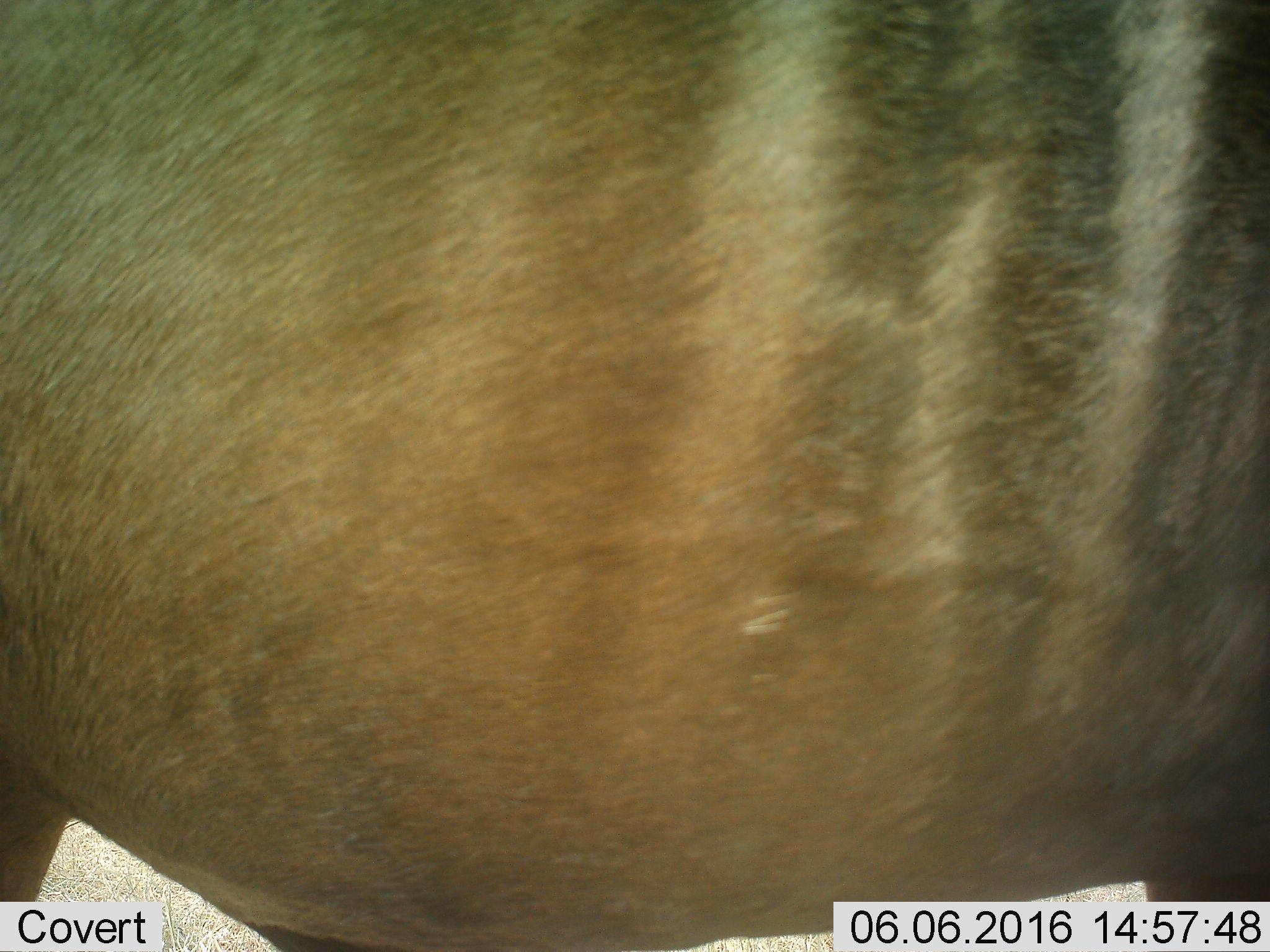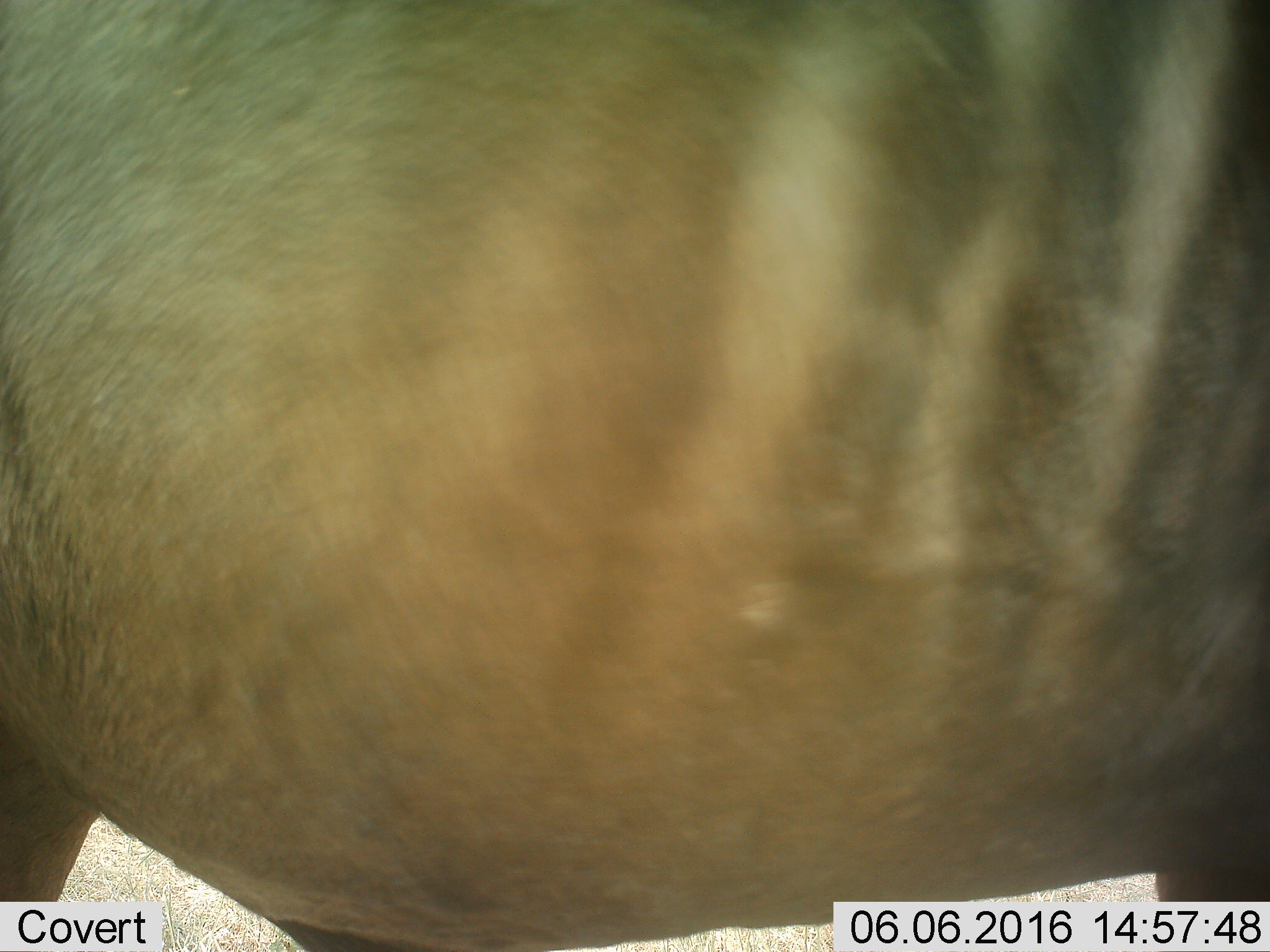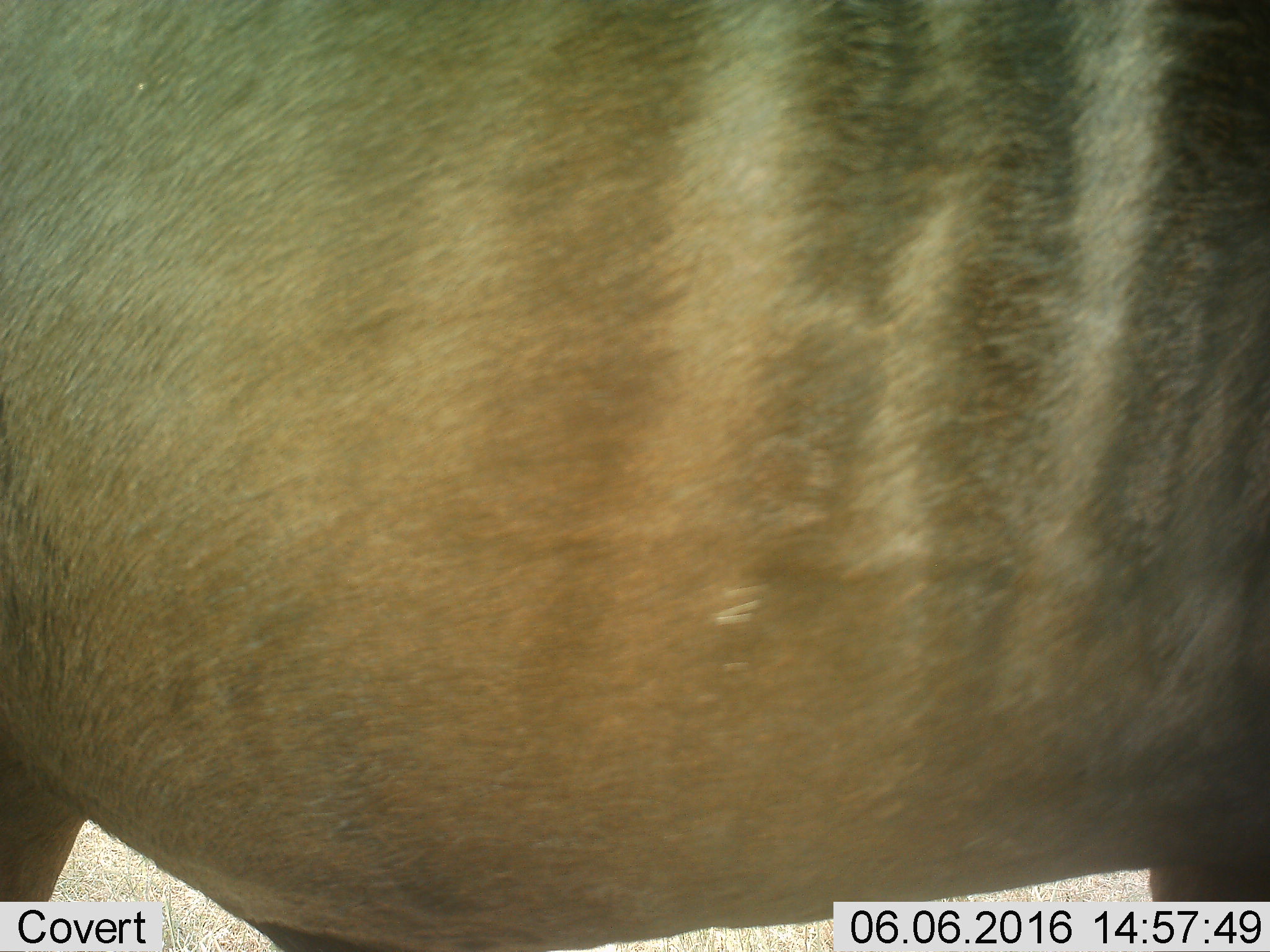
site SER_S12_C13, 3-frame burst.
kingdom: Animalia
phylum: Chordata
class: Mammalia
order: Artiodactyla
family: Bovidae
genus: Connochaetes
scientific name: Connochaetes taurinus taurinus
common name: blue wildebeest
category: wildebeestblue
Wildebeestblue (blue wildebeest) (Connochaetes taurinus taurinus), count 1. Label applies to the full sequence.